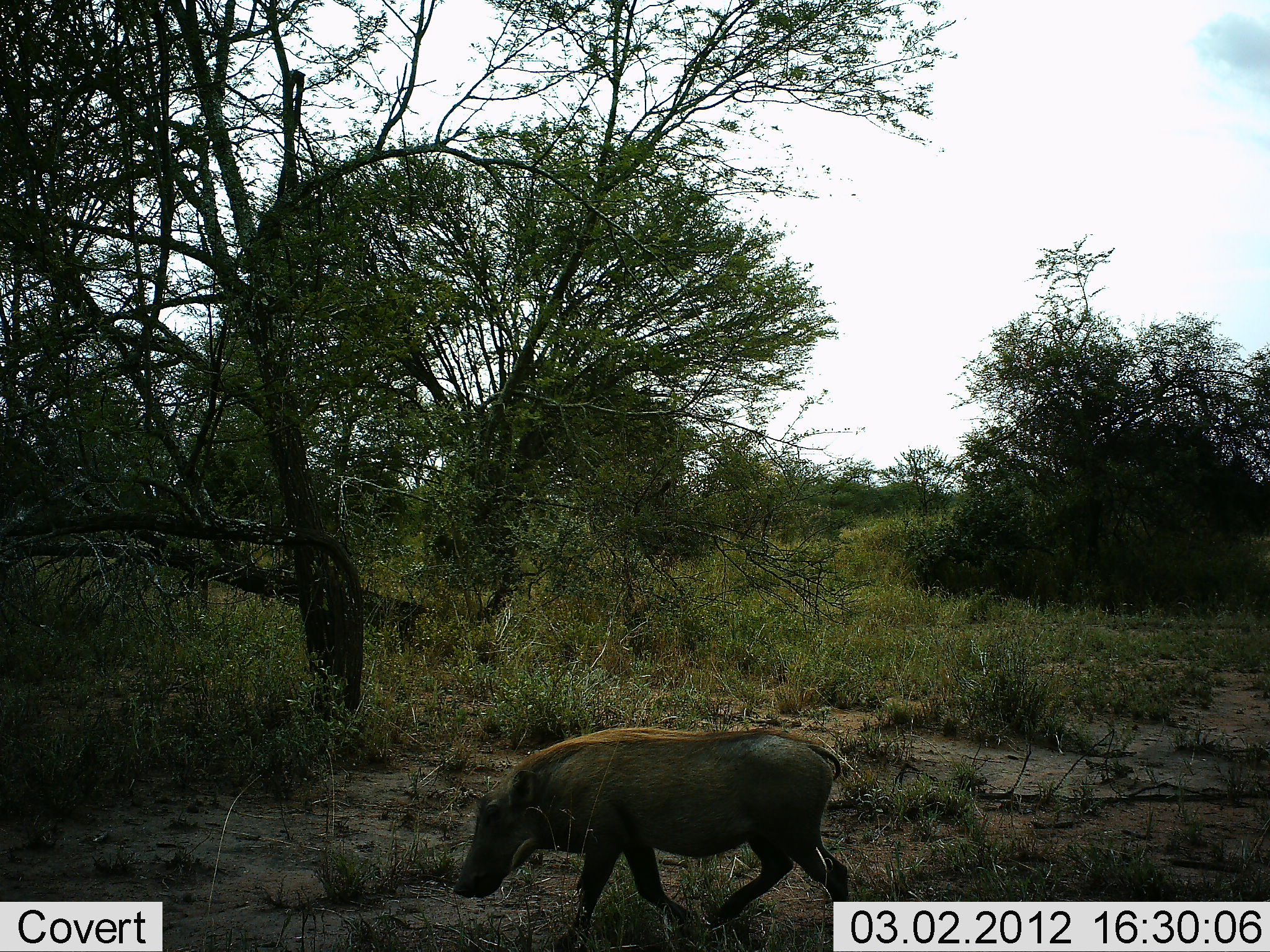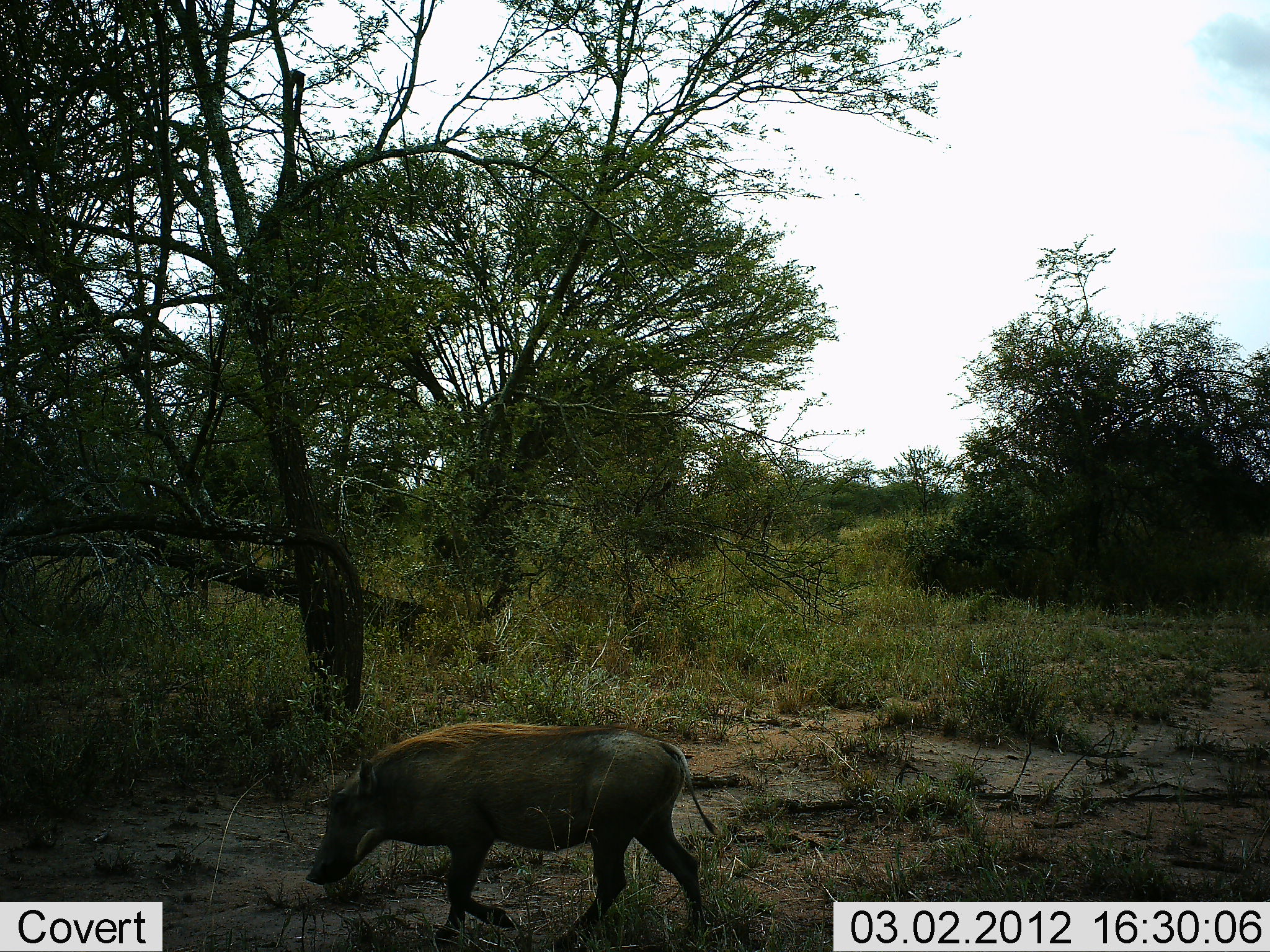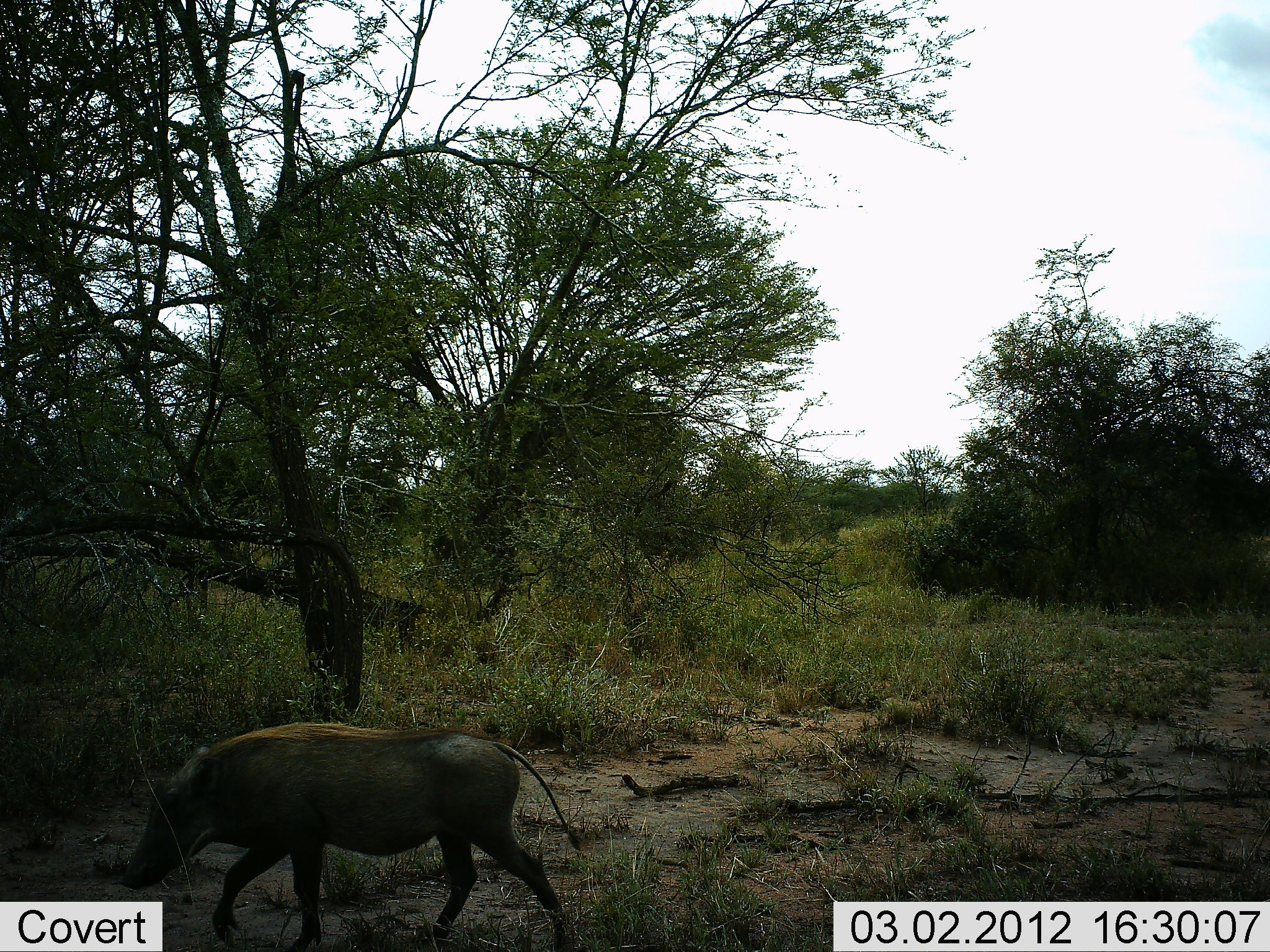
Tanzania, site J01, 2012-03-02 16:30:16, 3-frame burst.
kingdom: Animalia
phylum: Chordata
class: Mammalia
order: Artiodactyla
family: Suidae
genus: Phacochoerus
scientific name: Phacochoerus africanus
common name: warthog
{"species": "warthog (Phacochoerus africanus)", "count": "1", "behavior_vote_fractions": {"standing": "0%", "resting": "0%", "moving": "92%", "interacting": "0%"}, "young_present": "0%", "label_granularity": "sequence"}